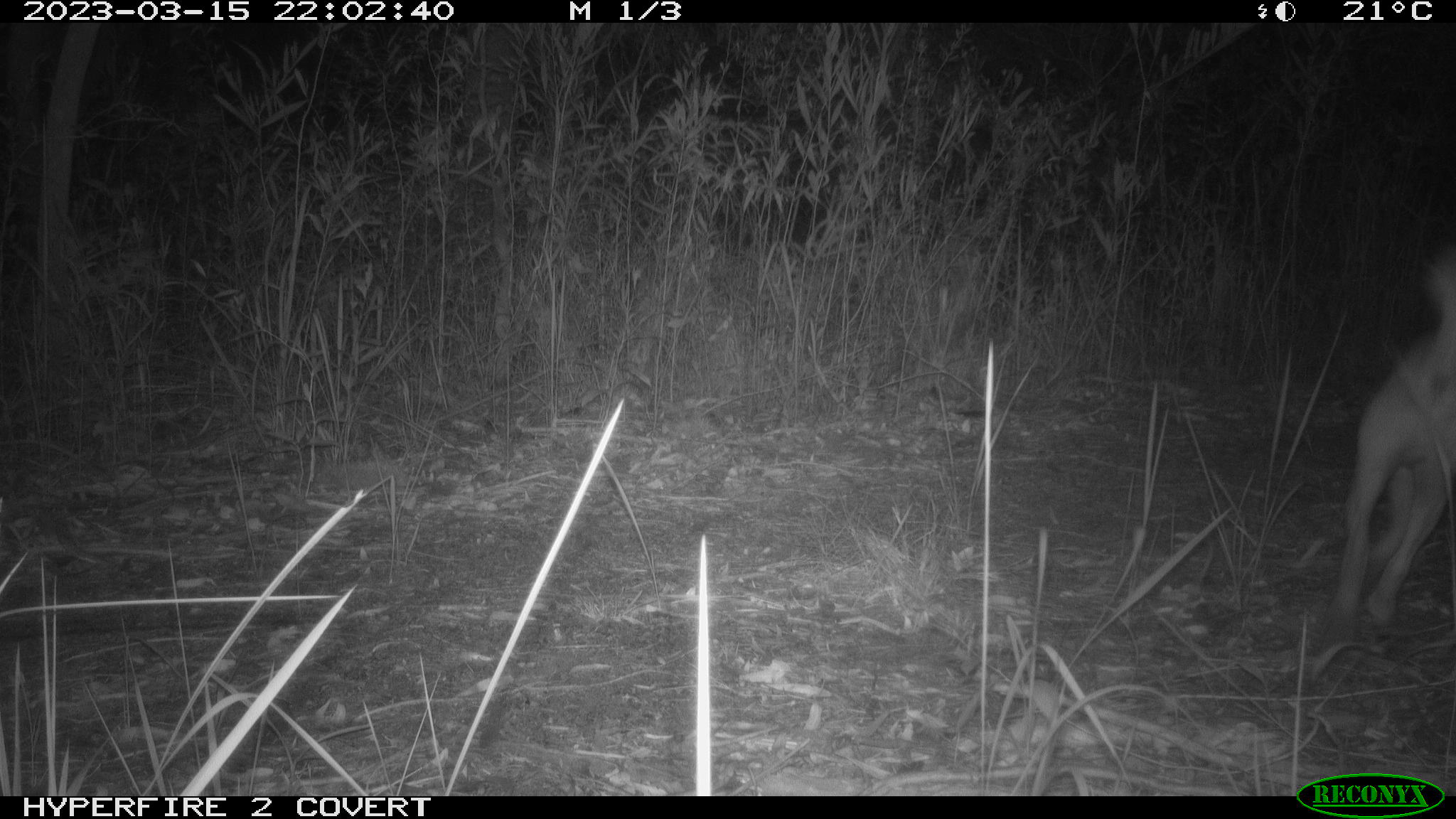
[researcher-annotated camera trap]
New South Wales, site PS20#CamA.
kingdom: Animalia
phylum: Chordata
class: Mammalia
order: Carnivora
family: Canidae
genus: Canis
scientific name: Canis familiaris dingo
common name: dingo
Dingo (Canis familiaris dingo).